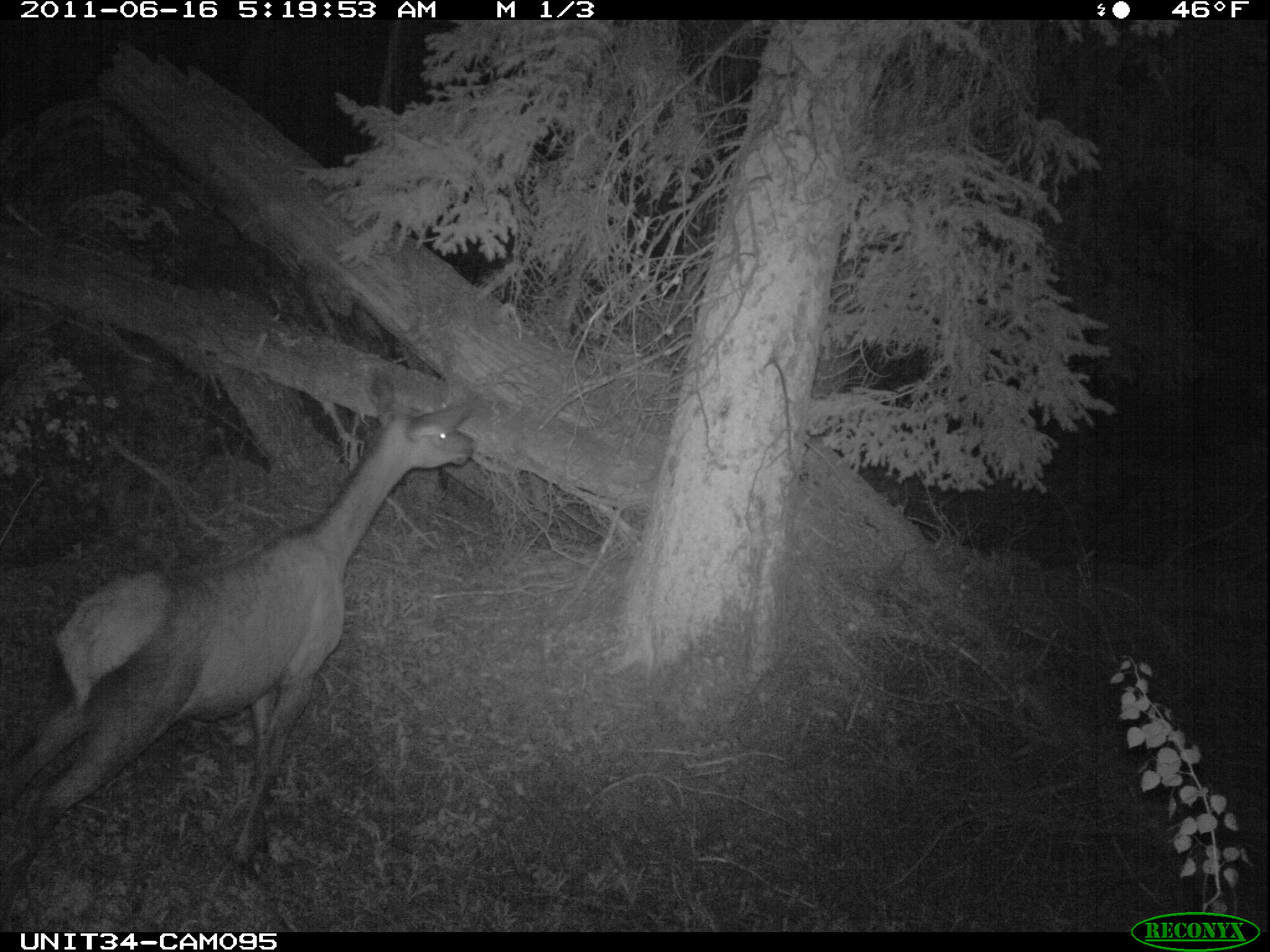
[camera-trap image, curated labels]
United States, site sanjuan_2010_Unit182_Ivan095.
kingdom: Animalia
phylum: Chordata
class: Mammalia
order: Artiodactyla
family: Cervidae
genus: Cervus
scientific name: Cervus elaphus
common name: red deer